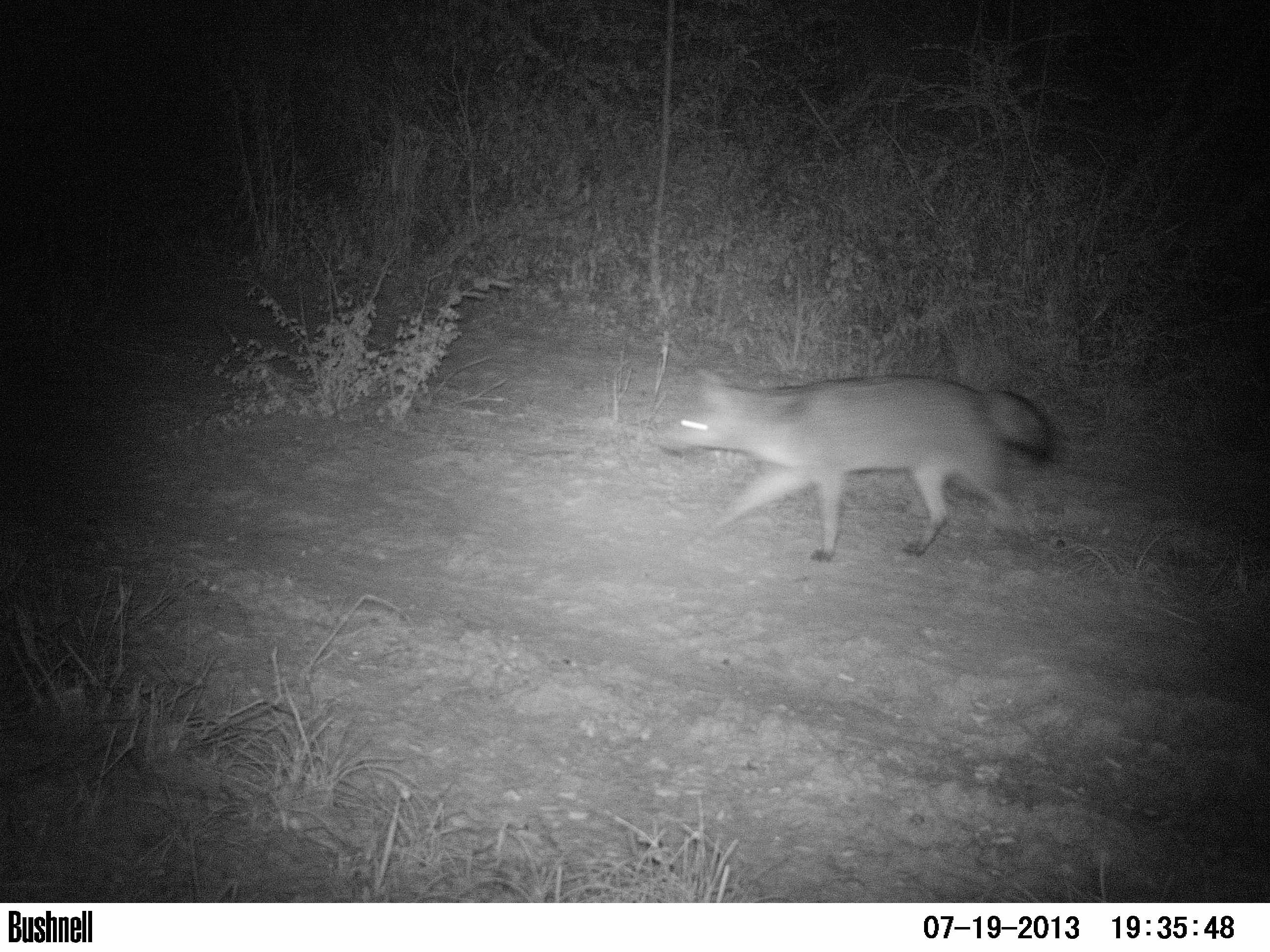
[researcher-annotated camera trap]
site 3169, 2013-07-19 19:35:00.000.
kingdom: Animalia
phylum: Chordata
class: Mammalia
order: Carnivora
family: Canidae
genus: Cerdocyon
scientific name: Cerdocyon thous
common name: crab-eating fox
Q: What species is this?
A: Cerdocyon thous (crab-eating fox).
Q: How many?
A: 1.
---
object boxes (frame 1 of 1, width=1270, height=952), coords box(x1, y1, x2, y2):
cerdocyon thous: box(656, 369, 1059, 562)